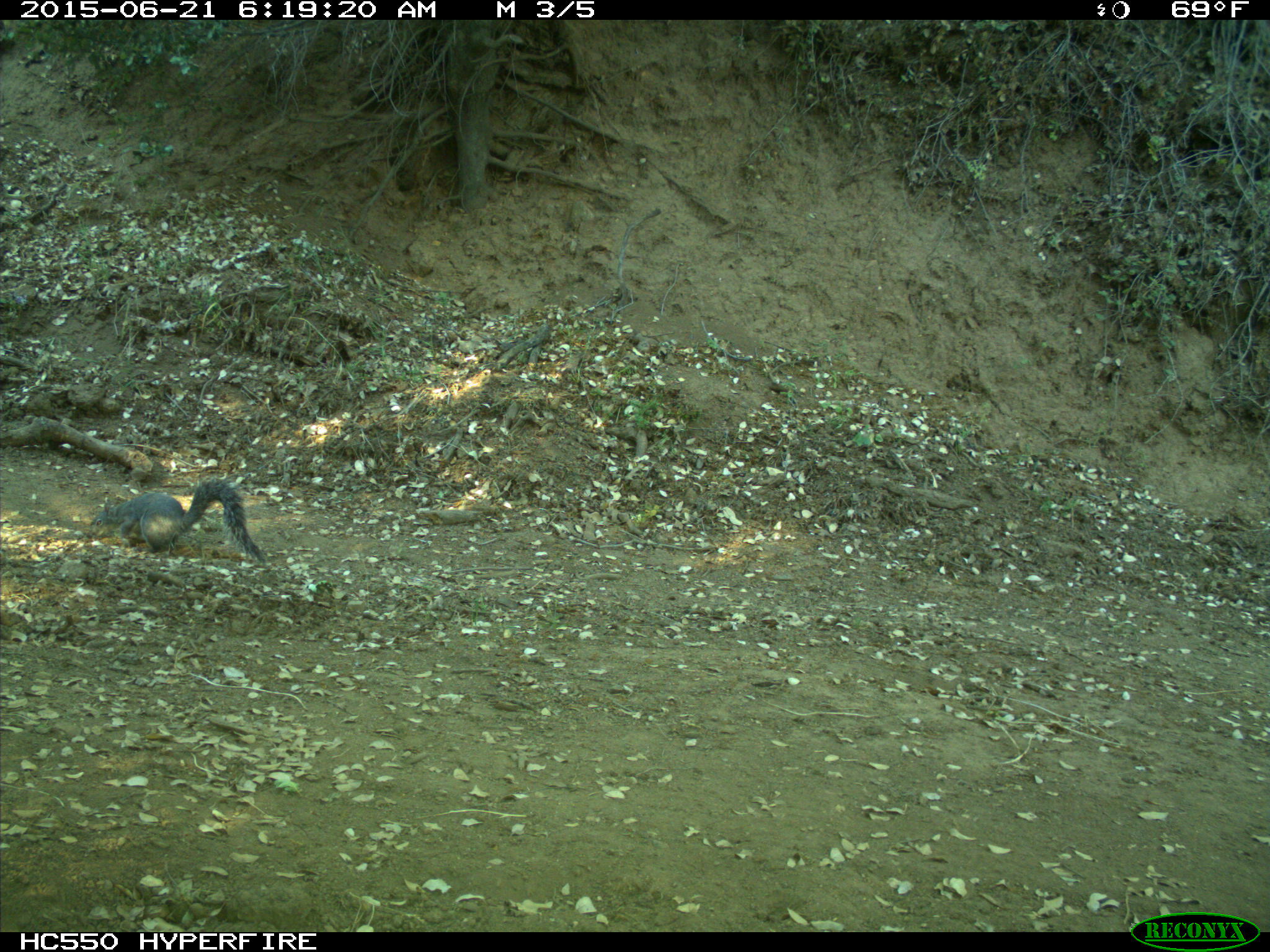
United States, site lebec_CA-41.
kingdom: Animalia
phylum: Chordata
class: Mammalia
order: Rodentia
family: Sciuridae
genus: Sciurus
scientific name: Sciurus carolinensis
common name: eastern gray squirrel